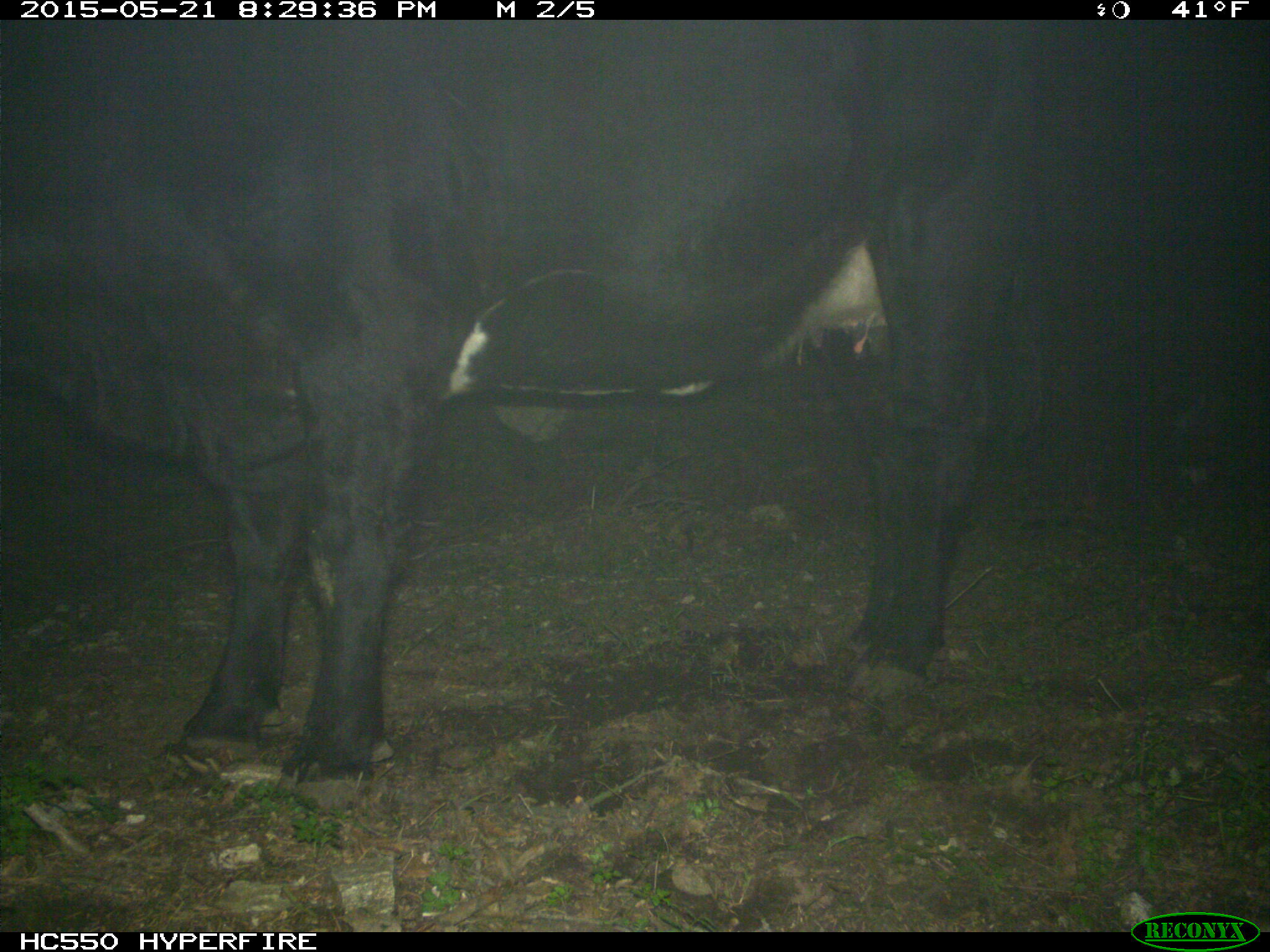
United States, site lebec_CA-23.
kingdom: Animalia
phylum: Chordata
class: Mammalia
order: Artiodactyla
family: Bovidae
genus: Bos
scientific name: Bos taurus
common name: domestic cow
Bos taurus (domestic cow).